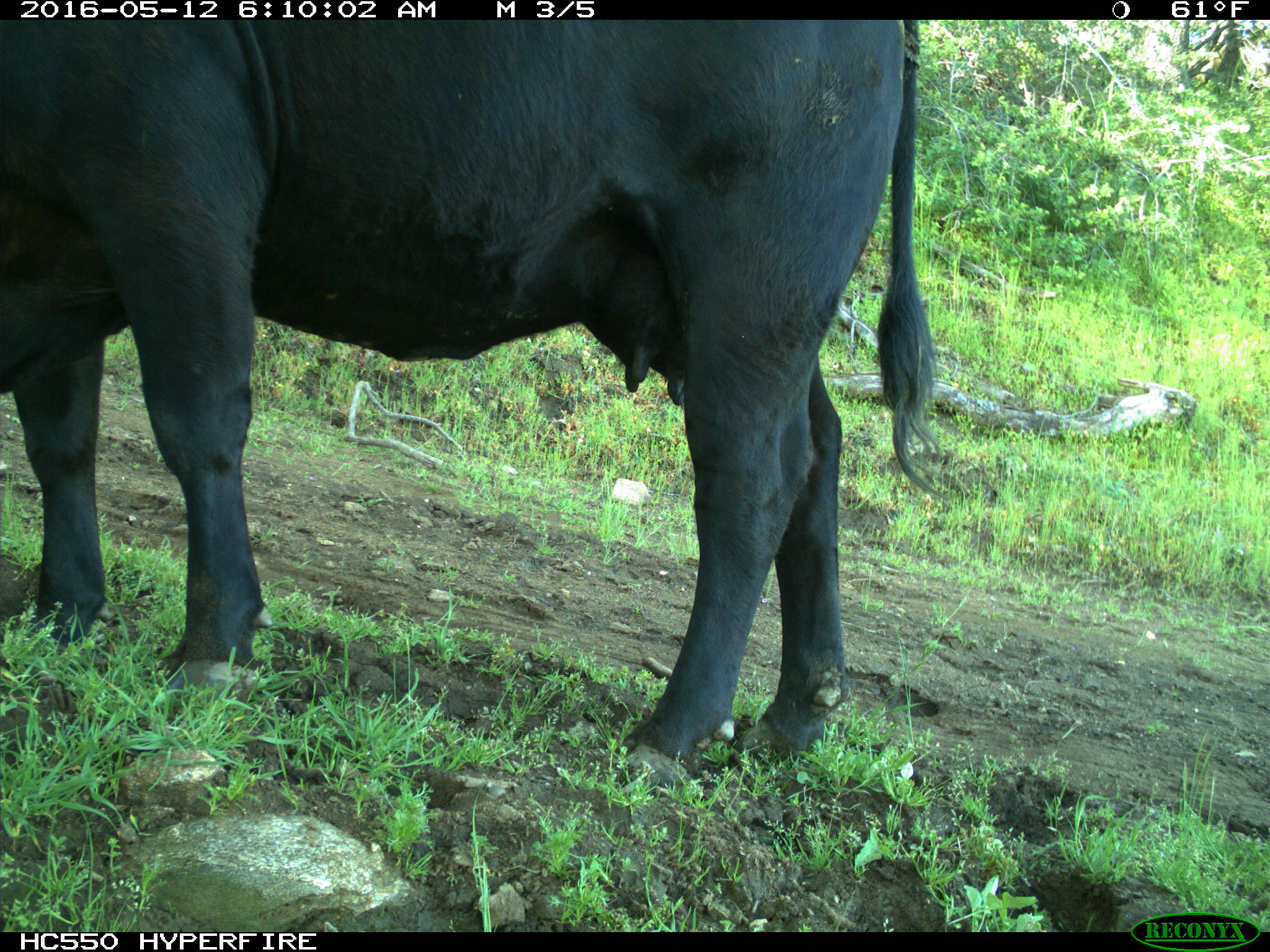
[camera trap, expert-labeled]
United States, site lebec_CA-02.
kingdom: Animalia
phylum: Chordata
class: Mammalia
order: Artiodactyla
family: Bovidae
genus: Bos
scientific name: Bos taurus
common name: domestic cow